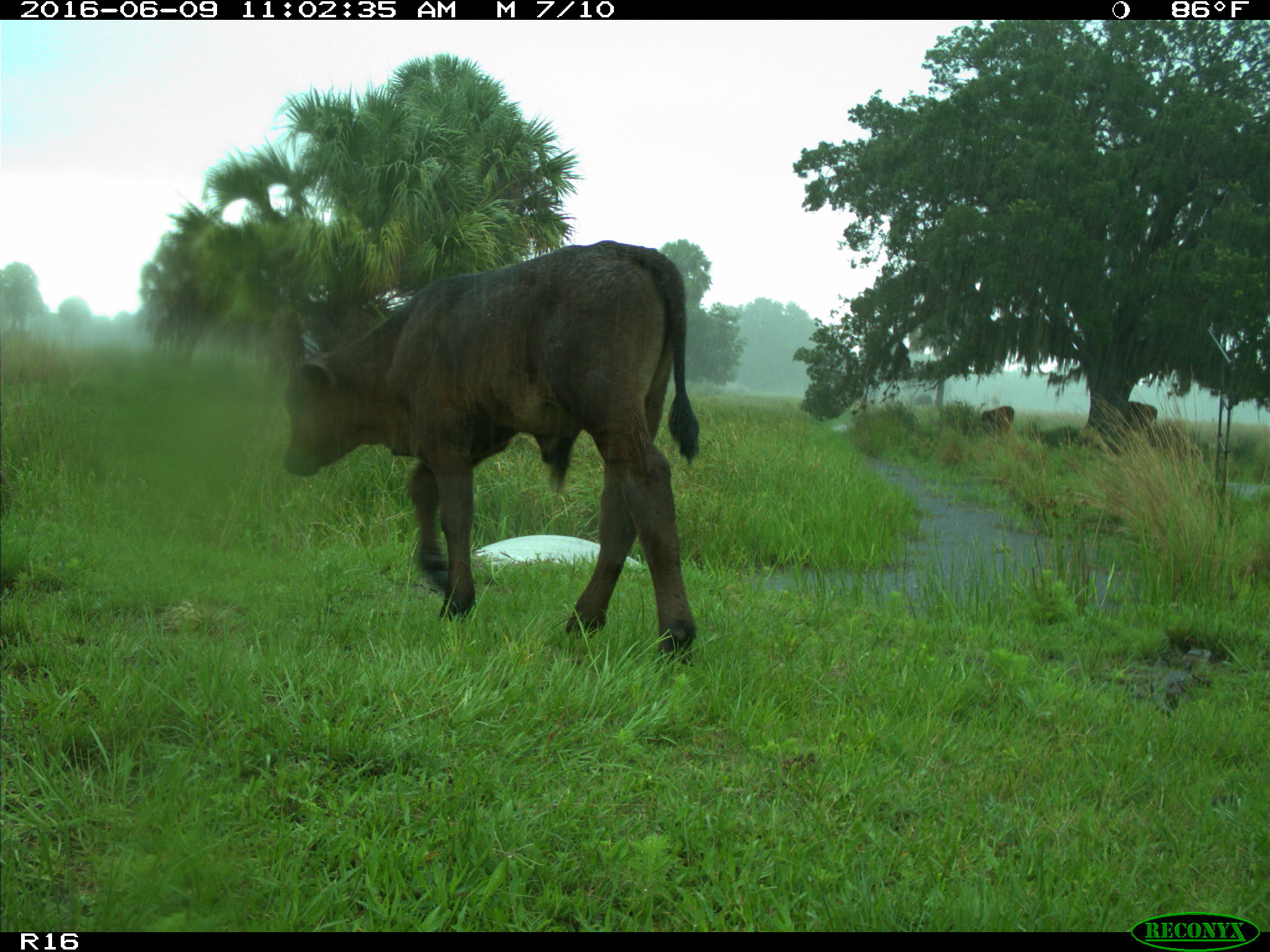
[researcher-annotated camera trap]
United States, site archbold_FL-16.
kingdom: Animalia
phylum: Chordata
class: Mammalia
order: Artiodactyla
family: Bovidae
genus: Bos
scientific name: Bos taurus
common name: domestic cow